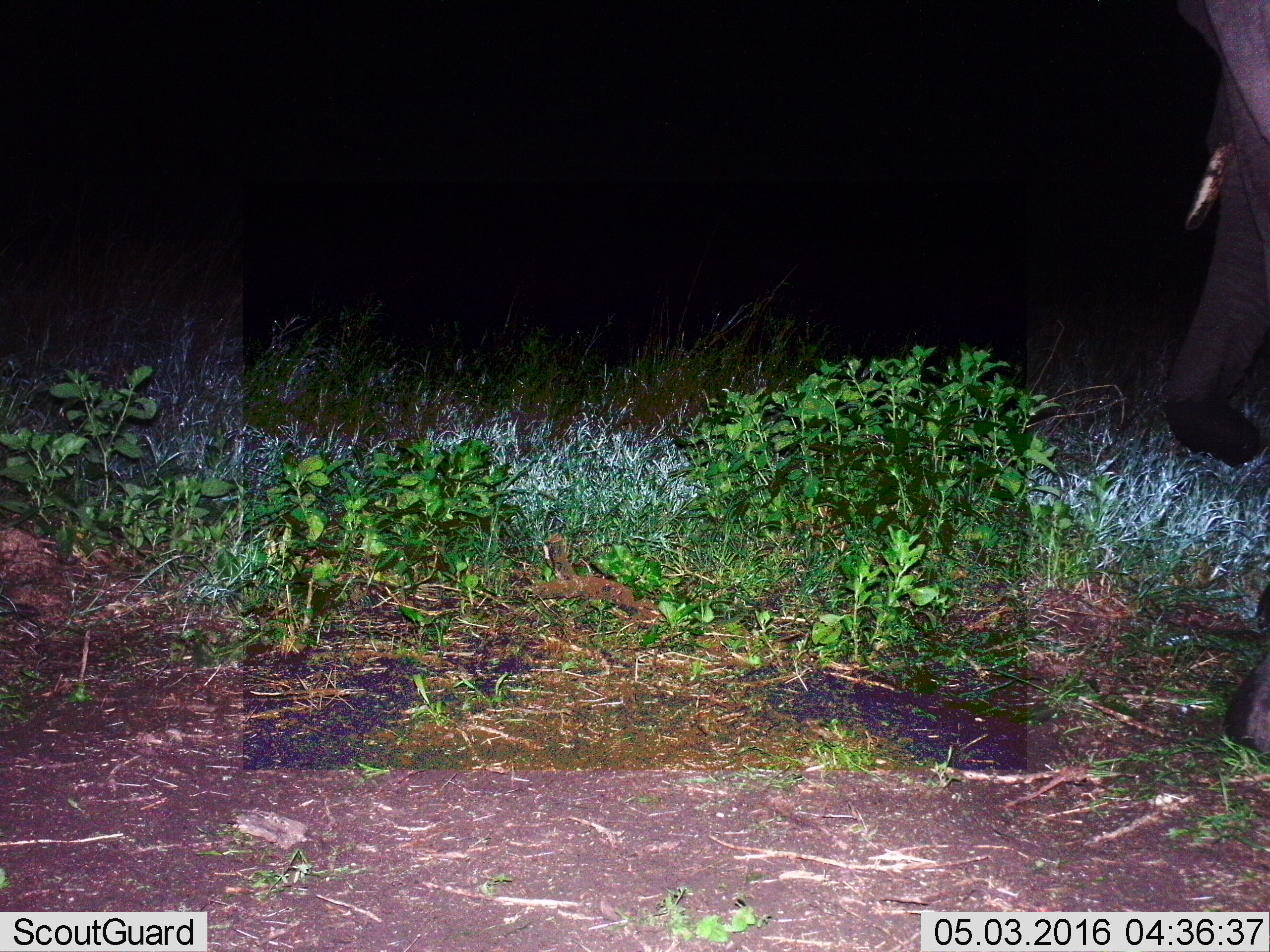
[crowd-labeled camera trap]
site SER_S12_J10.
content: unidentified animal